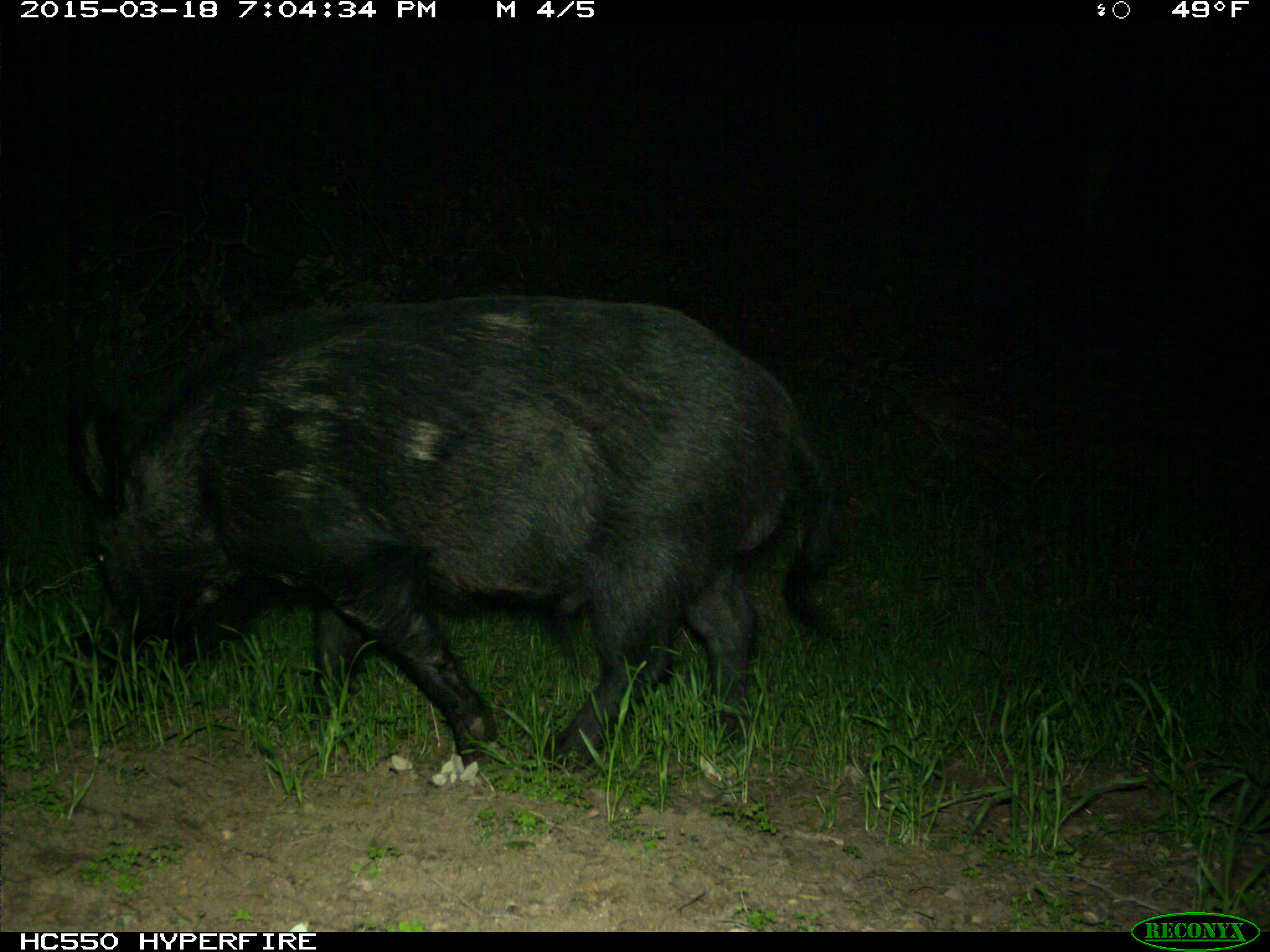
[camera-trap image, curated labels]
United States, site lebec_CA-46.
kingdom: Animalia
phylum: Chordata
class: Mammalia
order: Artiodactyla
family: Suidae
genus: Sus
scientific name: Sus scrofa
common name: wild boar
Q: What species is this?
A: Sus scrofa (wild boar).